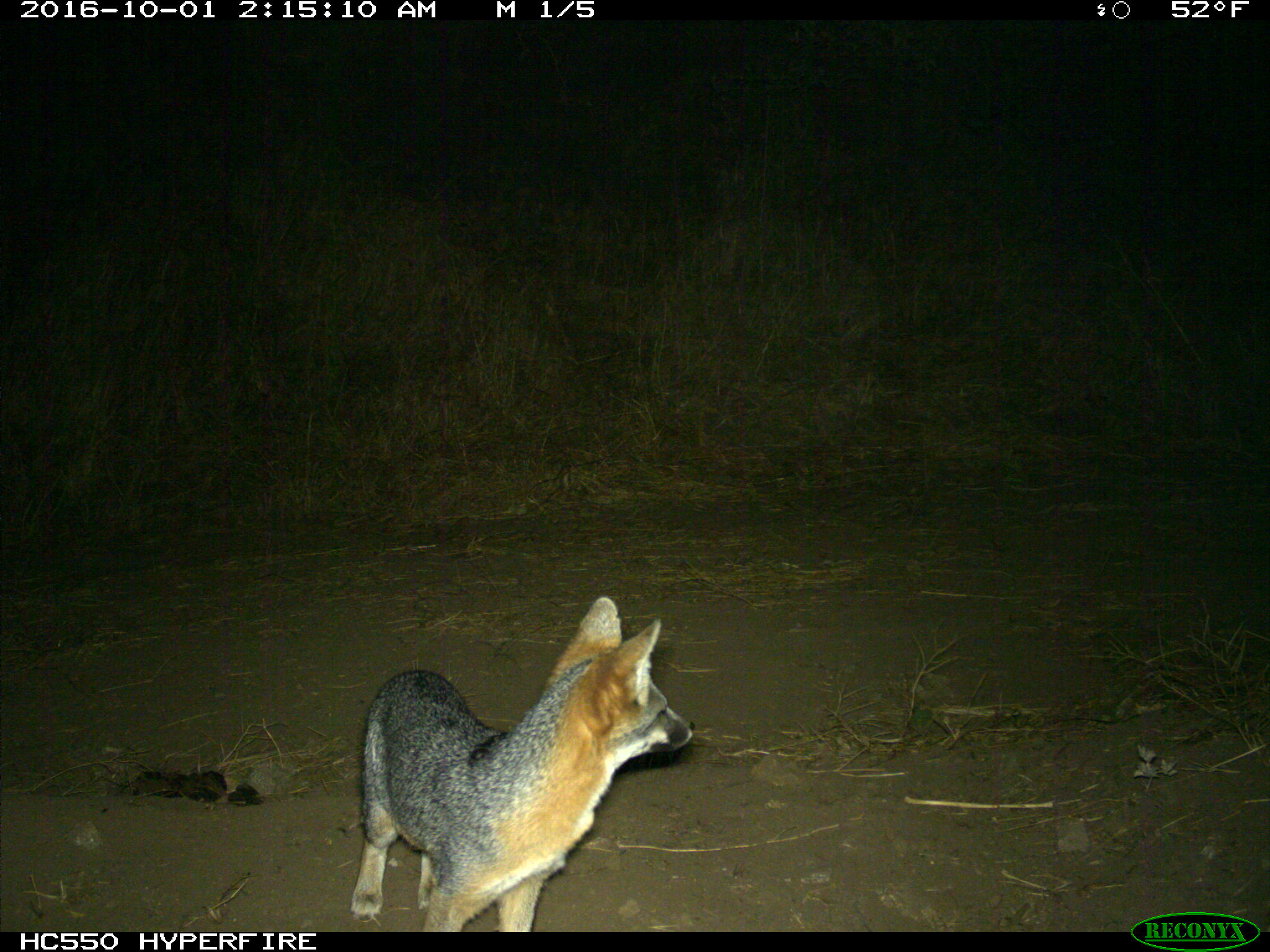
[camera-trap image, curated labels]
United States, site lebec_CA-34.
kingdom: Animalia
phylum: Chordata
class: Mammalia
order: Carnivora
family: Canidae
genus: Urocyon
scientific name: Urocyon cinereoargenteus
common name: gray fox